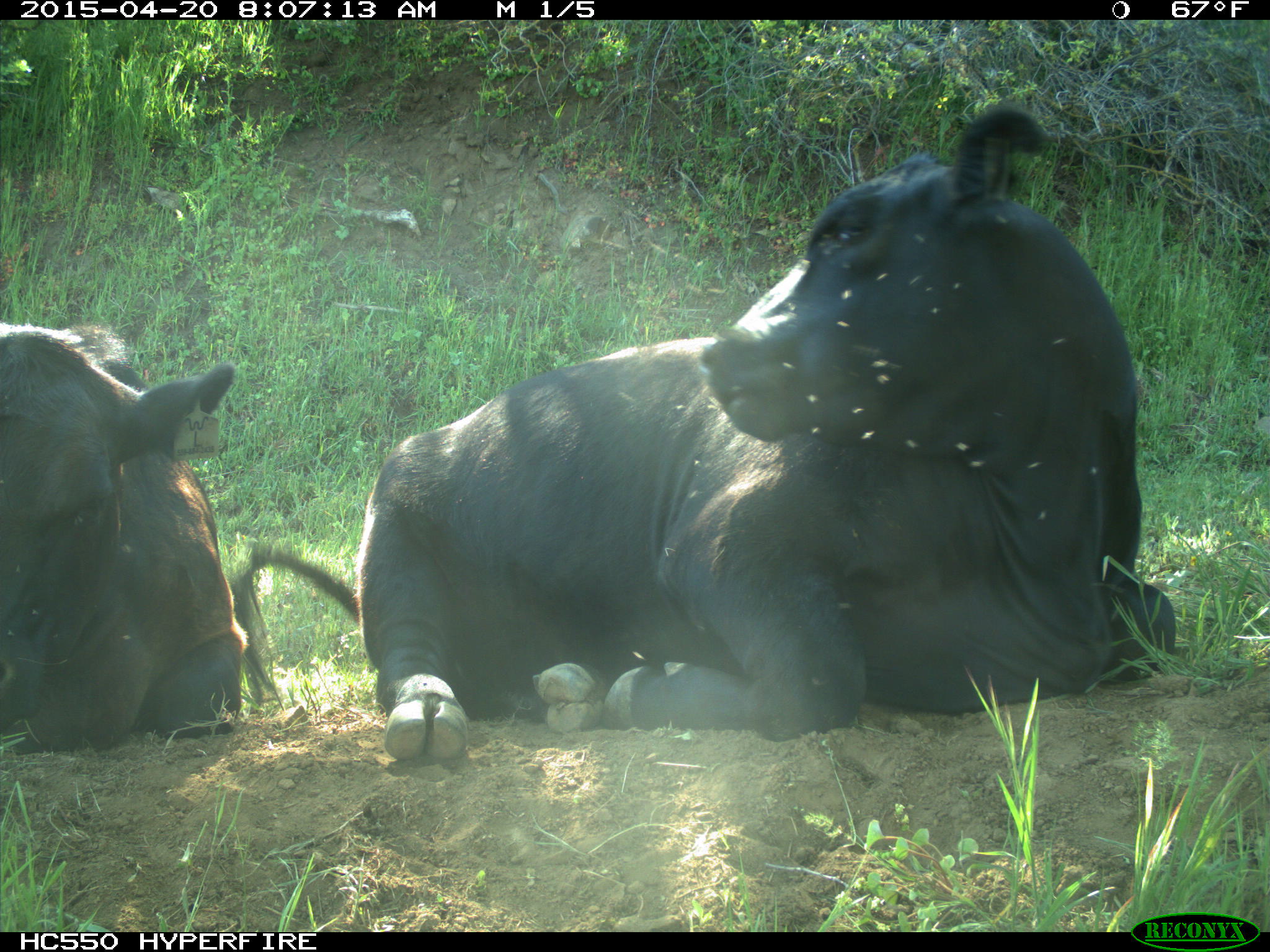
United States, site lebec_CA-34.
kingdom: Animalia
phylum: Chordata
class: Mammalia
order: Artiodactyla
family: Bovidae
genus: Bos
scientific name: Bos taurus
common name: domestic cow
Bos taurus (domestic cow).